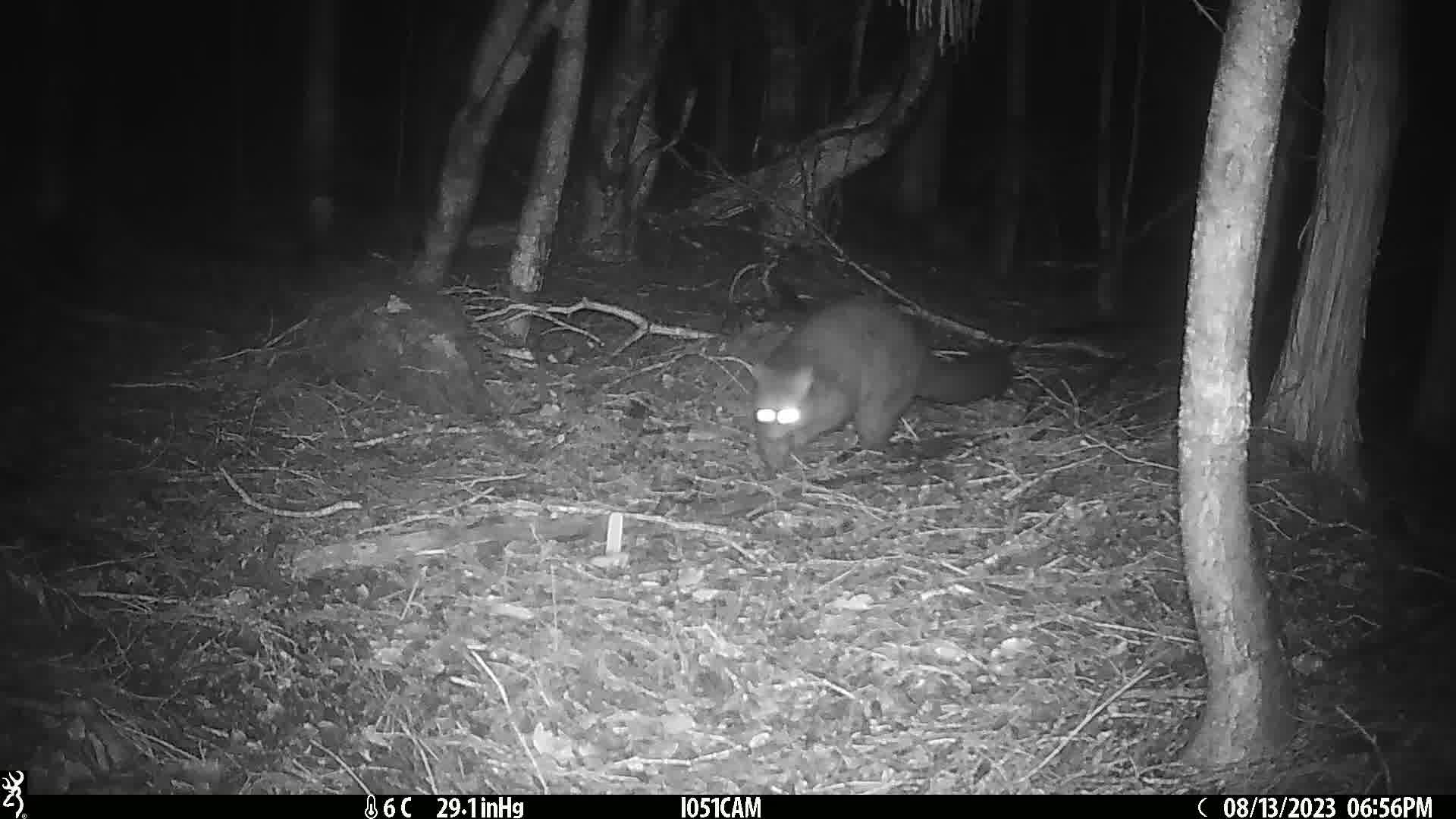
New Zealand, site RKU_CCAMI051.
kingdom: Animalia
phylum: Chordata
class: Mammalia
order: Diprotodontia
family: Phalangeridae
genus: Trichosurus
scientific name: Trichosurus vulpecula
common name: common brushtail possum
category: possum